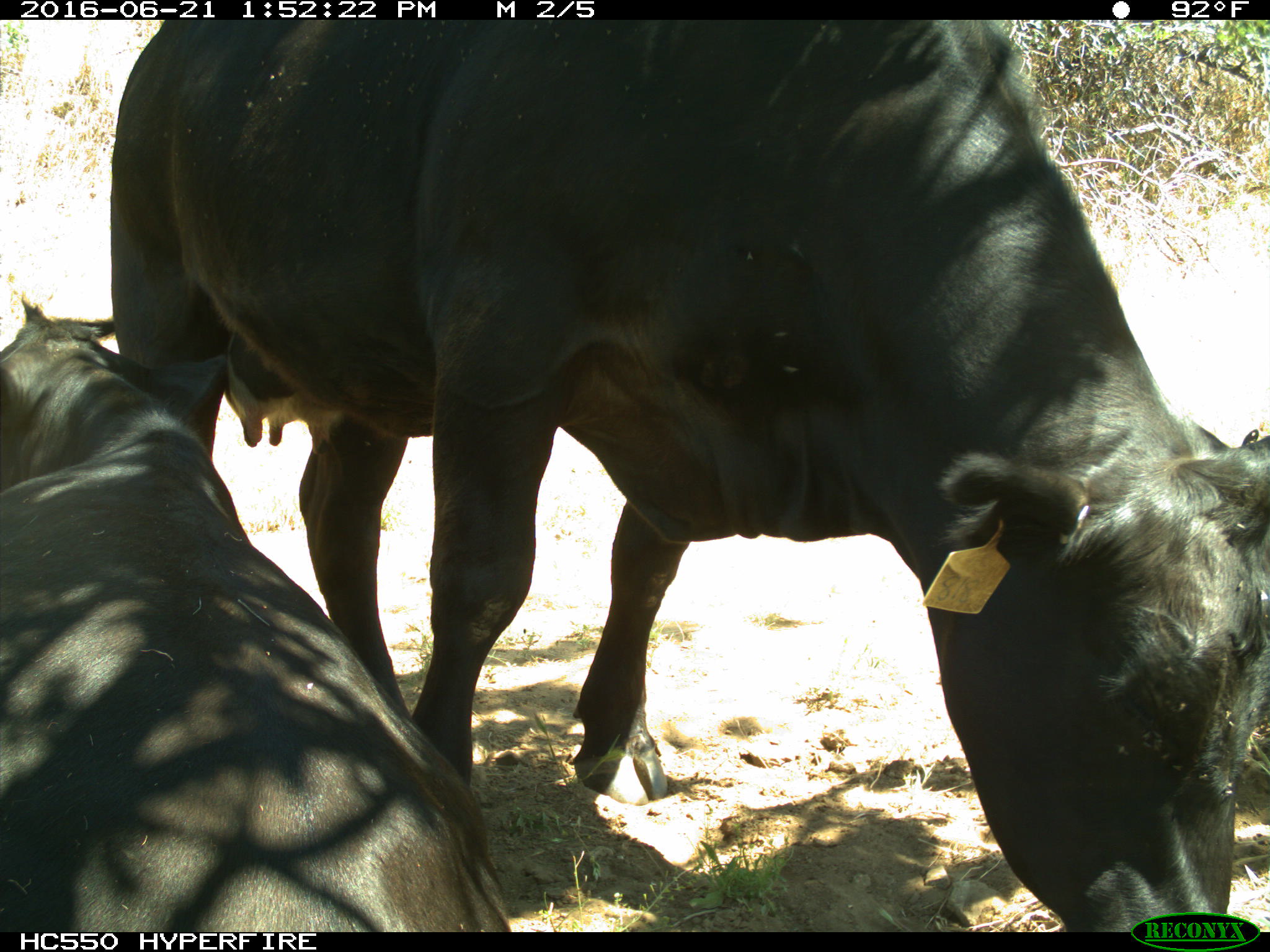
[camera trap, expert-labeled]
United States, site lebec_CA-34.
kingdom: Animalia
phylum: Chordata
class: Mammalia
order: Artiodactyla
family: Bovidae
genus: Bos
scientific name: Bos taurus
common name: domestic cow